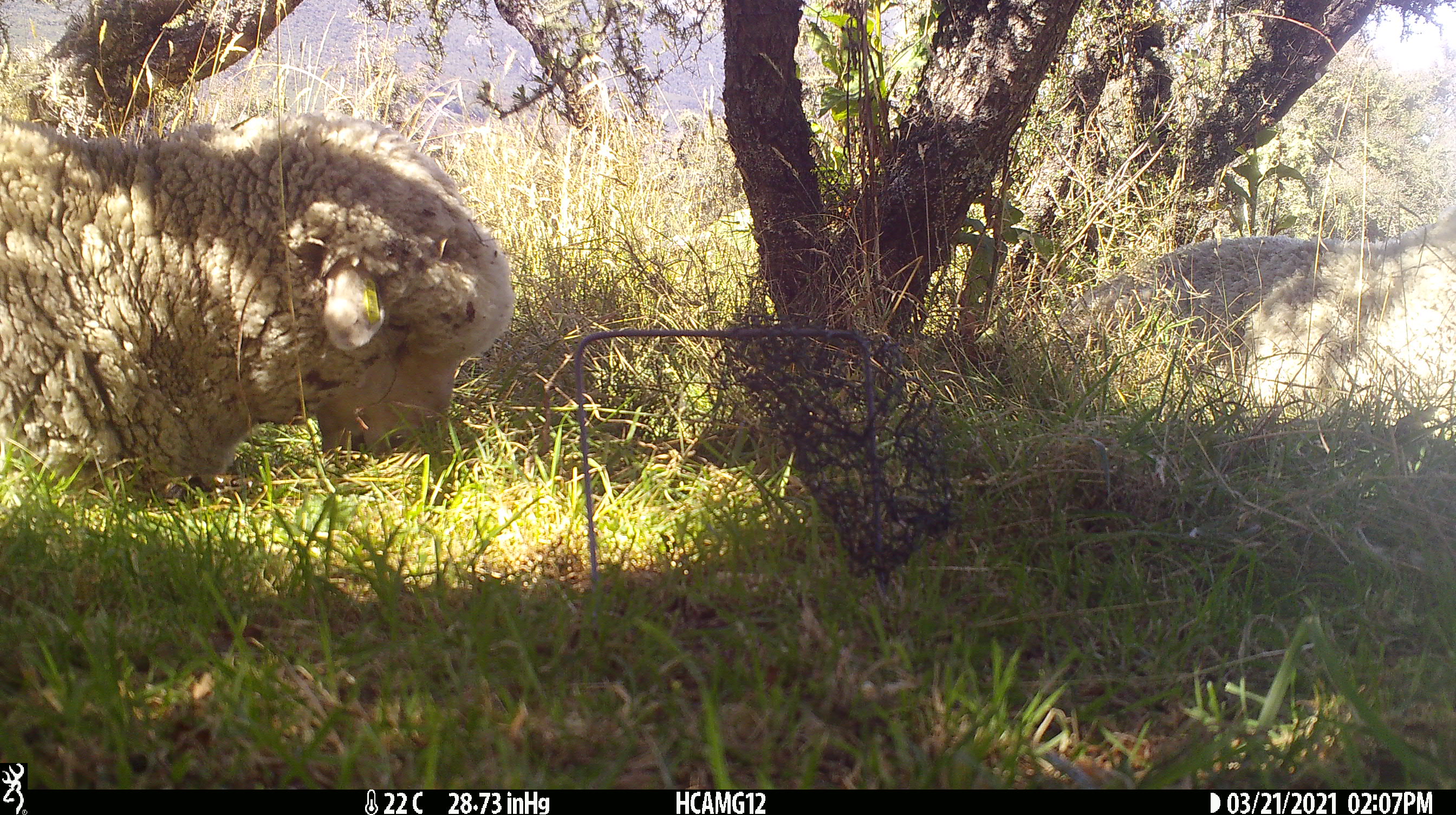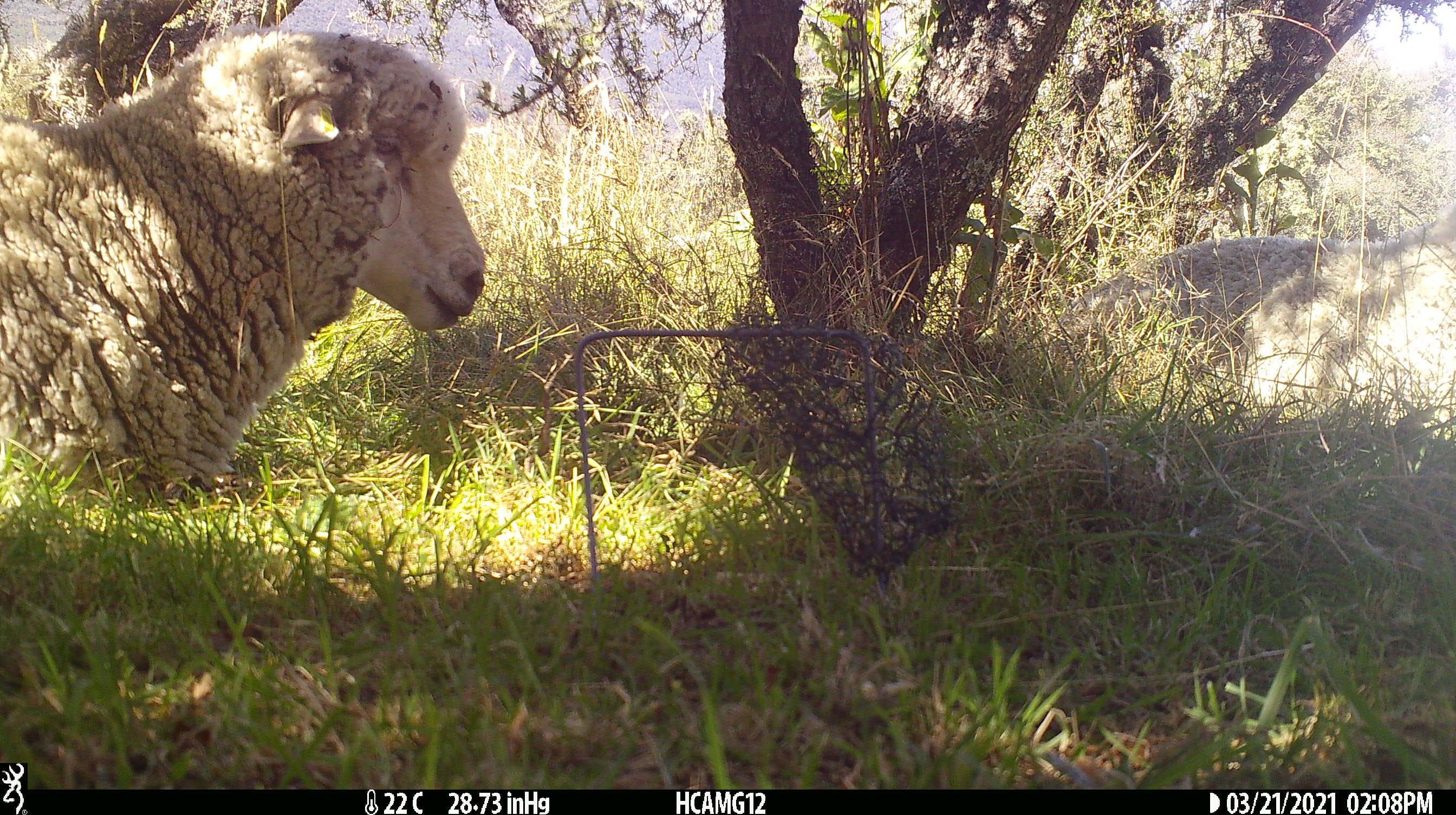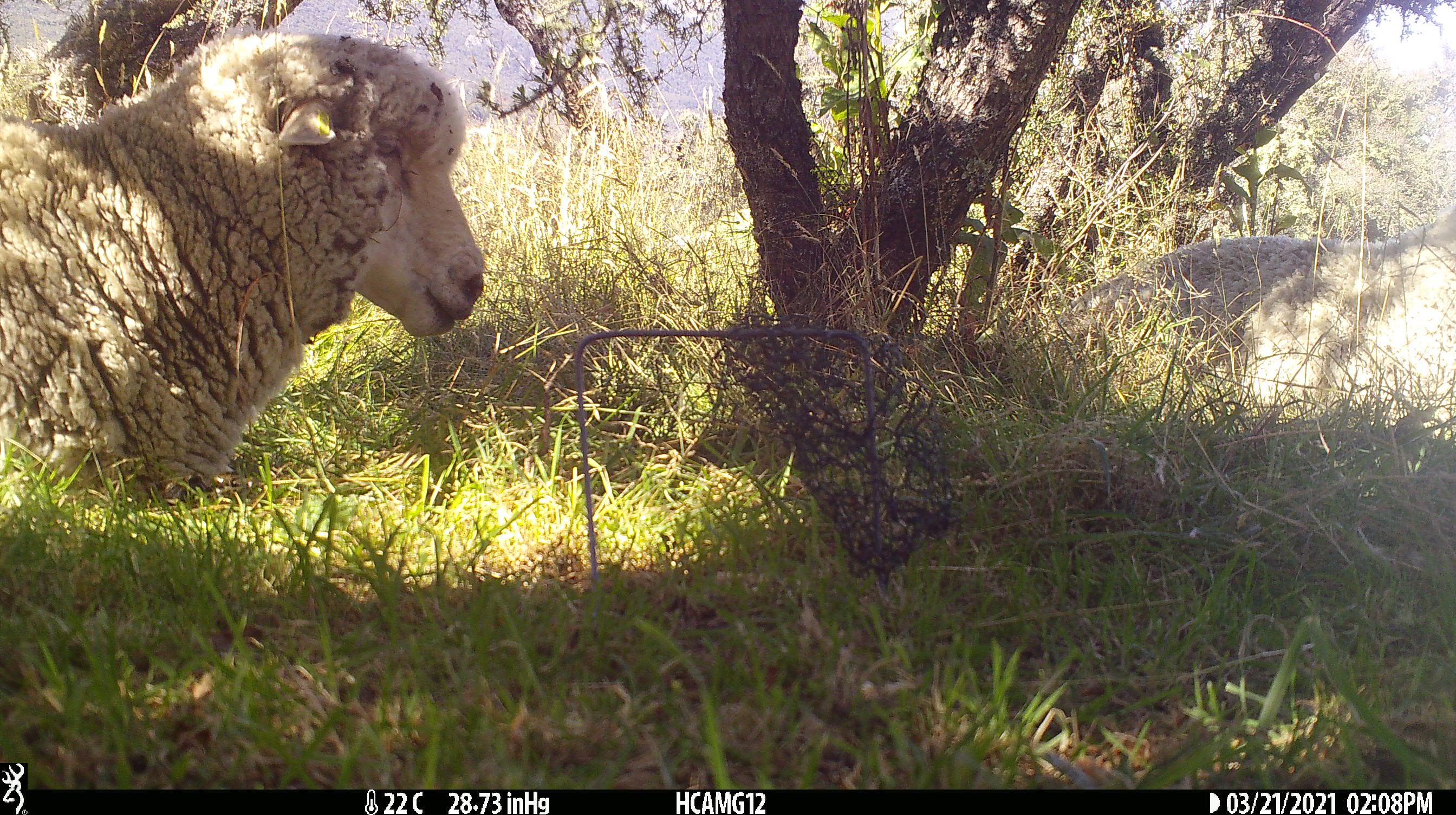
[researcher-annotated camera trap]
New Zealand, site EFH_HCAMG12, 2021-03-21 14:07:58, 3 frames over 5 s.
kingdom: Animalia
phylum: Chordata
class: Mammalia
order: Artiodactyla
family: Bovidae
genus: Ovis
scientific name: Ovis aries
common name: domestic sheep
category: sheep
Sheep (domestic sheep) (Ovis aries).